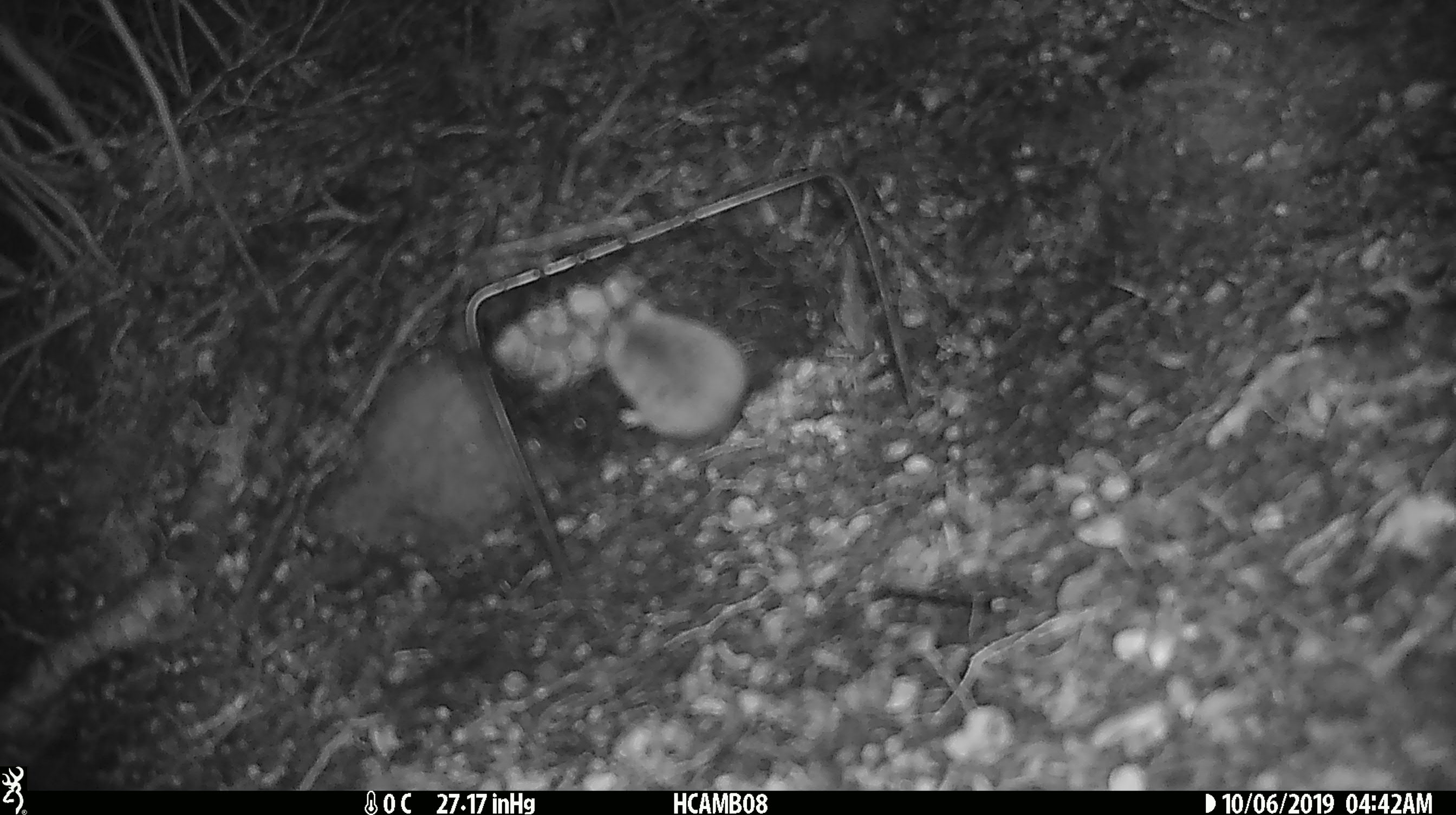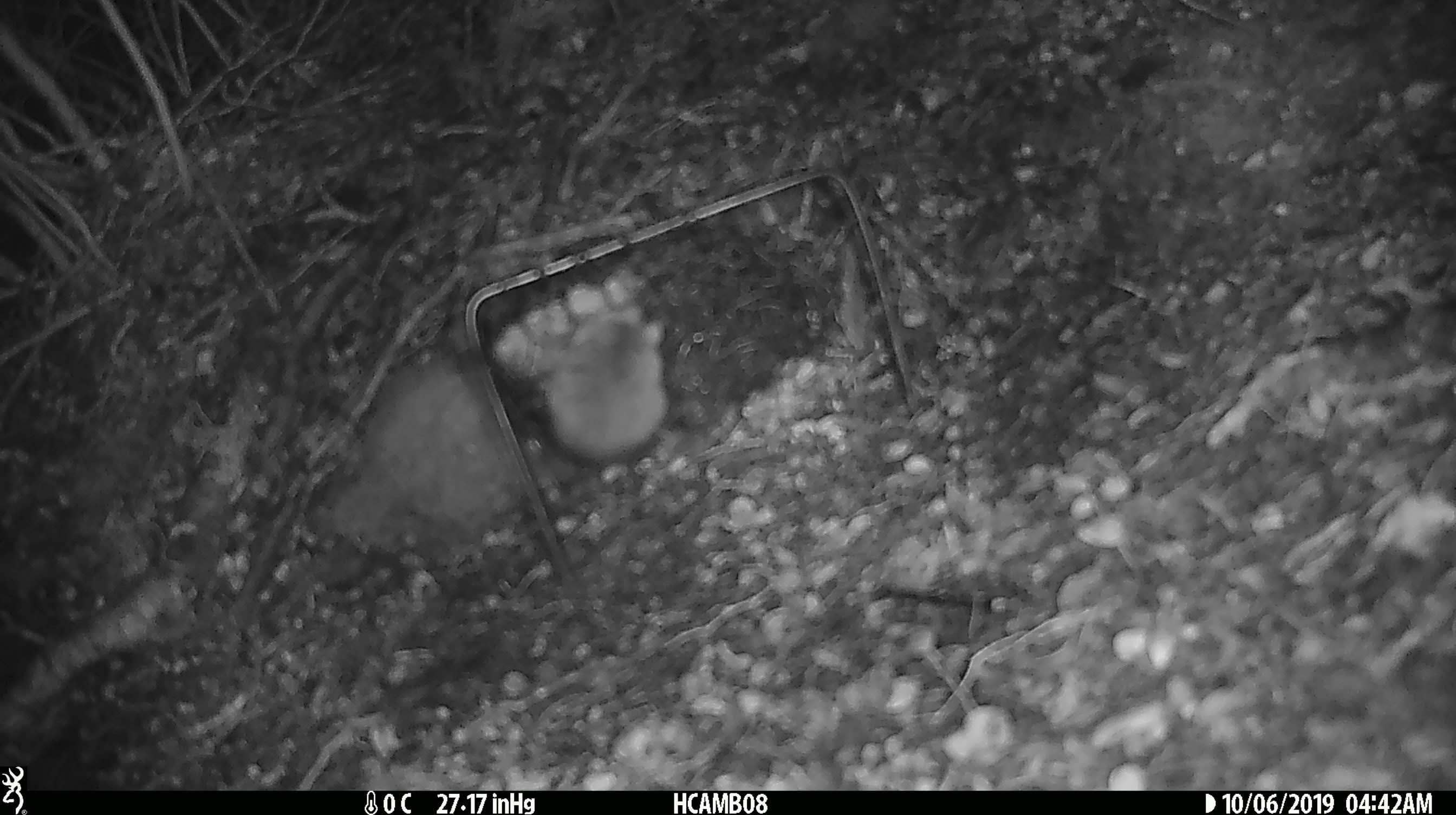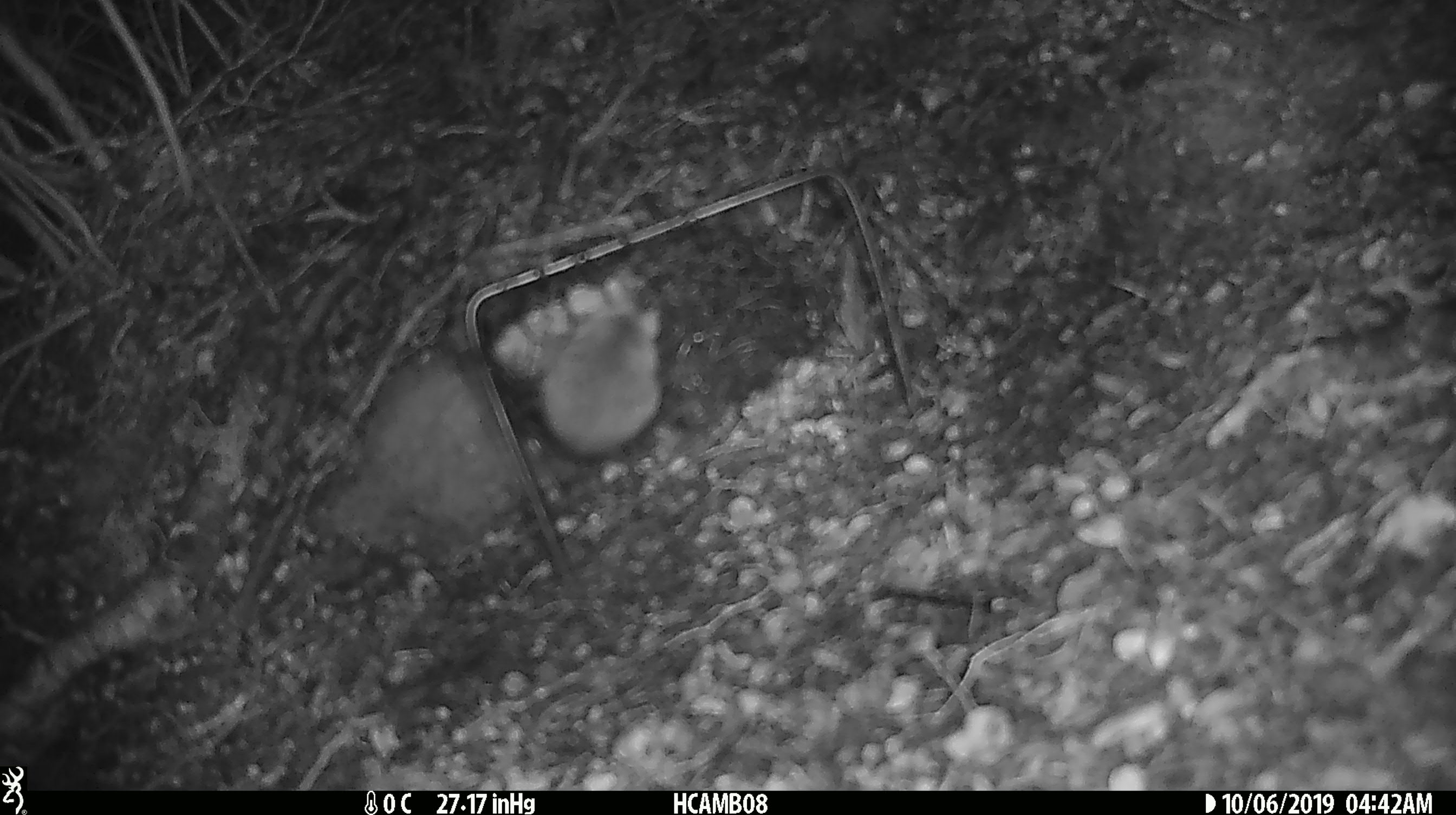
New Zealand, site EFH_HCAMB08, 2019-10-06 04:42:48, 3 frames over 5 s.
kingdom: Animalia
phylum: Chordata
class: Mammalia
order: Rodentia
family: Muridae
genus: Mus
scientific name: Mus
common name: mouse